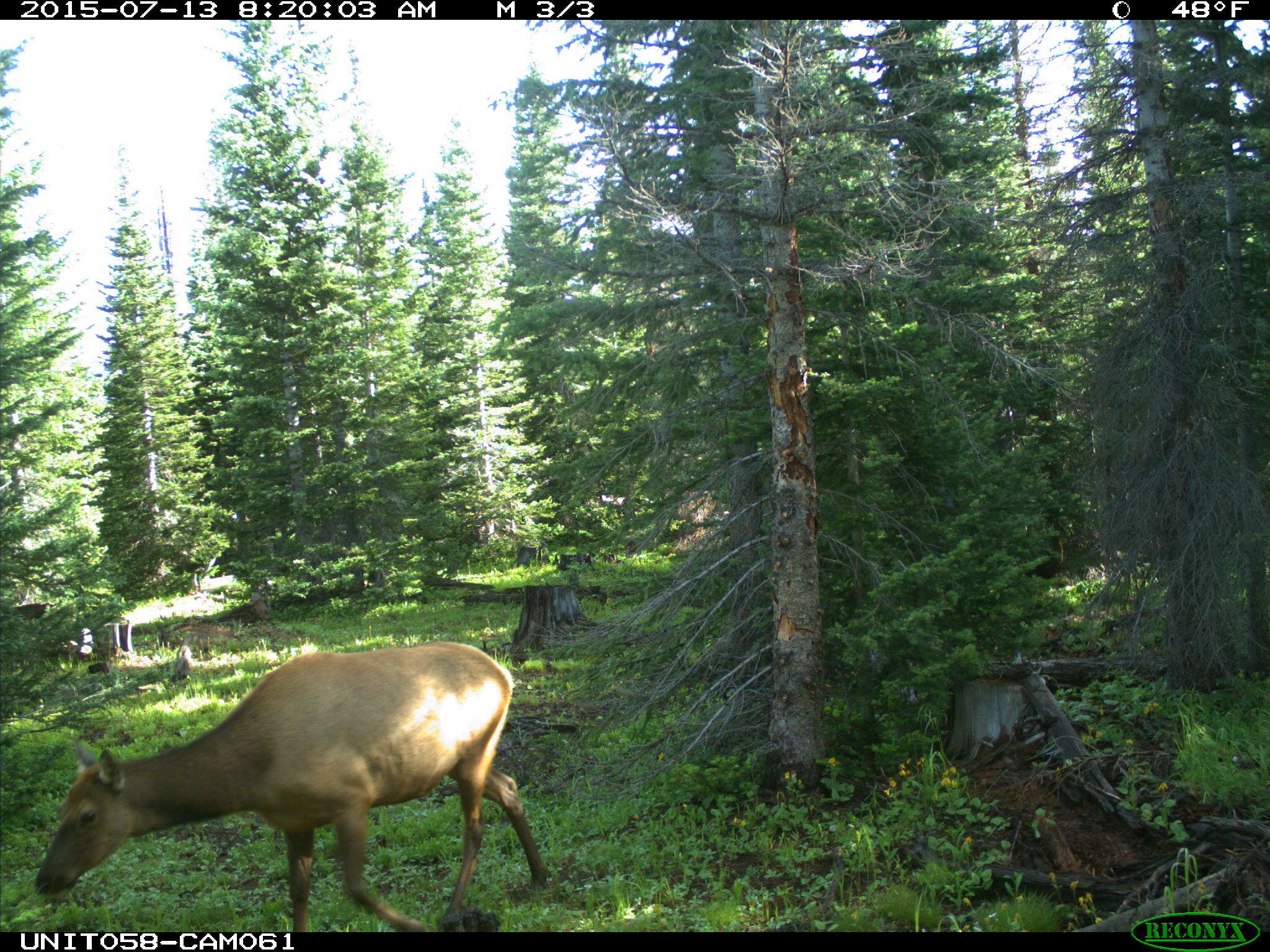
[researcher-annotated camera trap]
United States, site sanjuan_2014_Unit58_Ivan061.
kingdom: Animalia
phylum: Chordata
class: Mammalia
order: Artiodactyla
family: Cervidae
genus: Cervus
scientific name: Cervus elaphus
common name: red deer